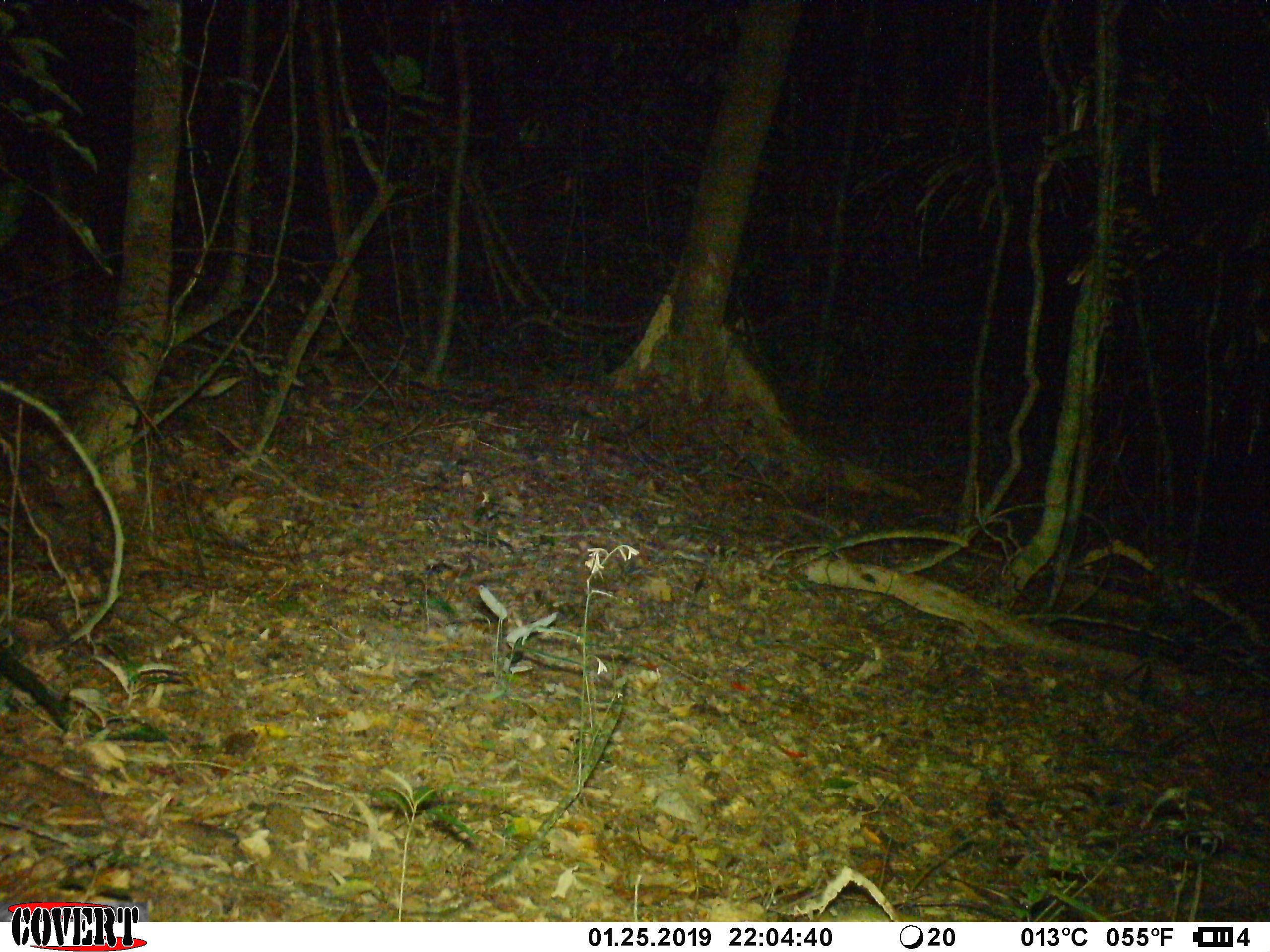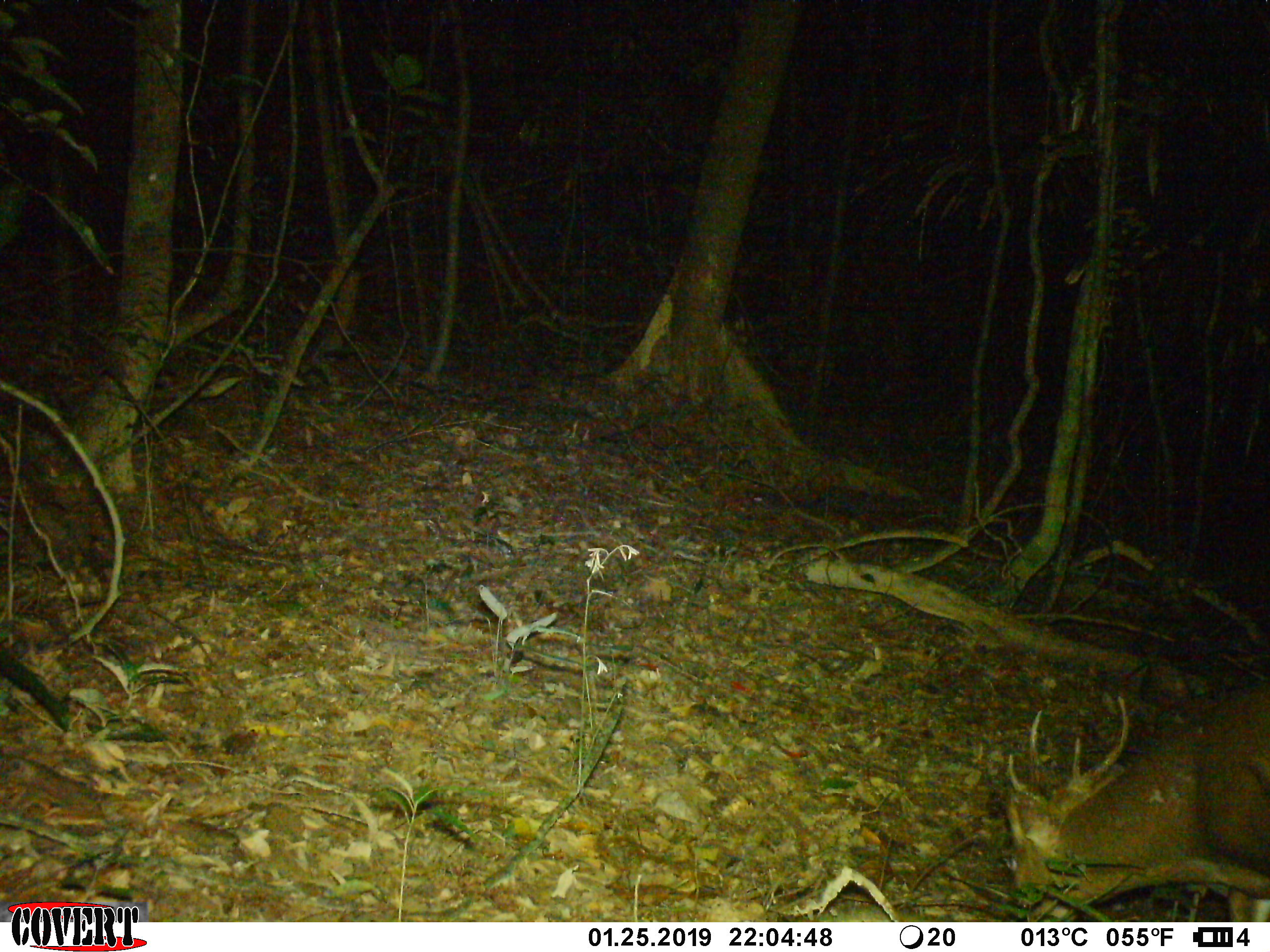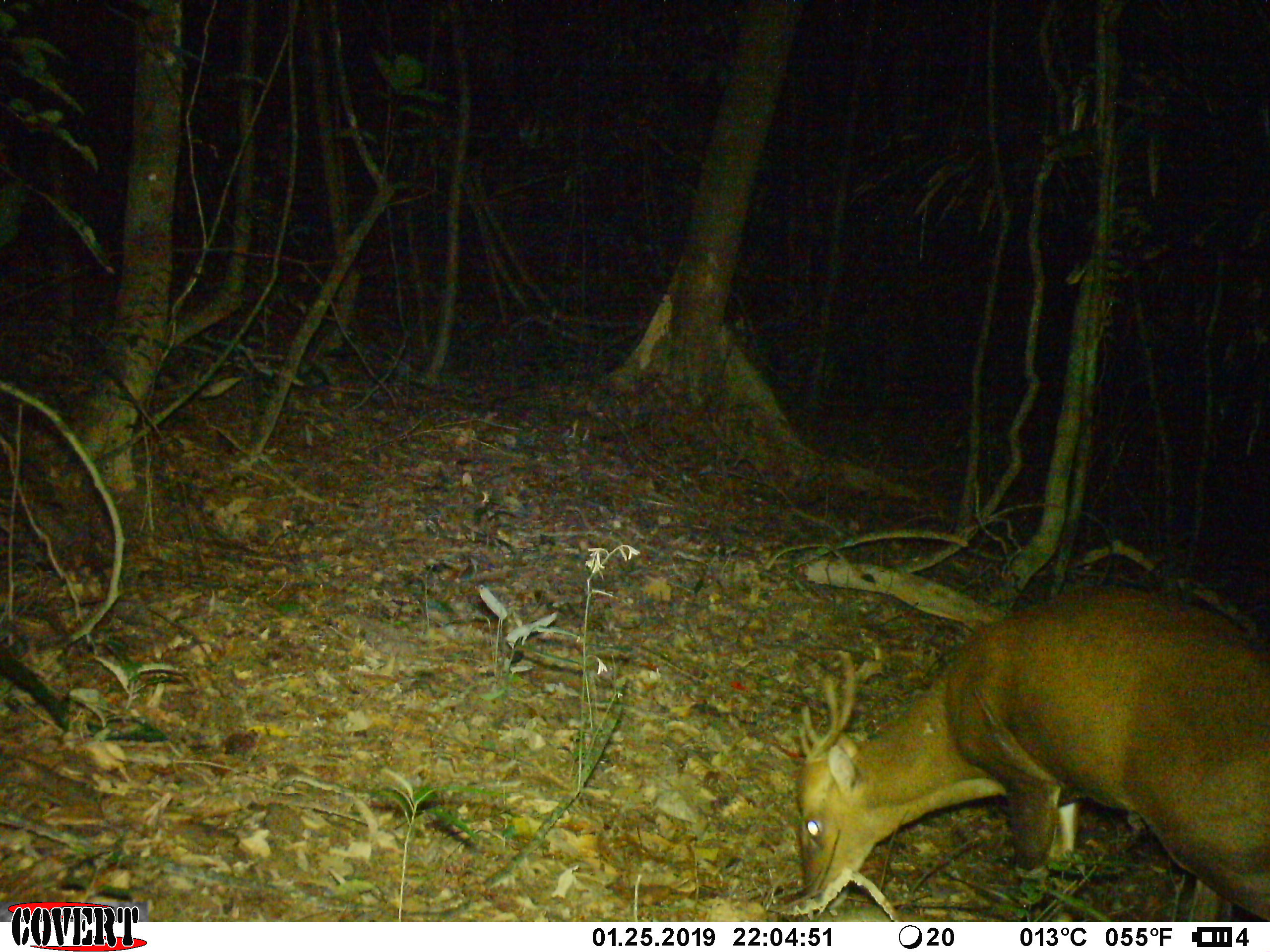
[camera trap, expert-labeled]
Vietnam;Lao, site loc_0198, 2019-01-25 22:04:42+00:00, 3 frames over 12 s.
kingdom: Animalia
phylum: Chordata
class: Mammalia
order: Artiodactyla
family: Cervidae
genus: Muntiacus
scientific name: Muntiacus vuquangensis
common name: large-antlered muntjac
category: large antlered muntjac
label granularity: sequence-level